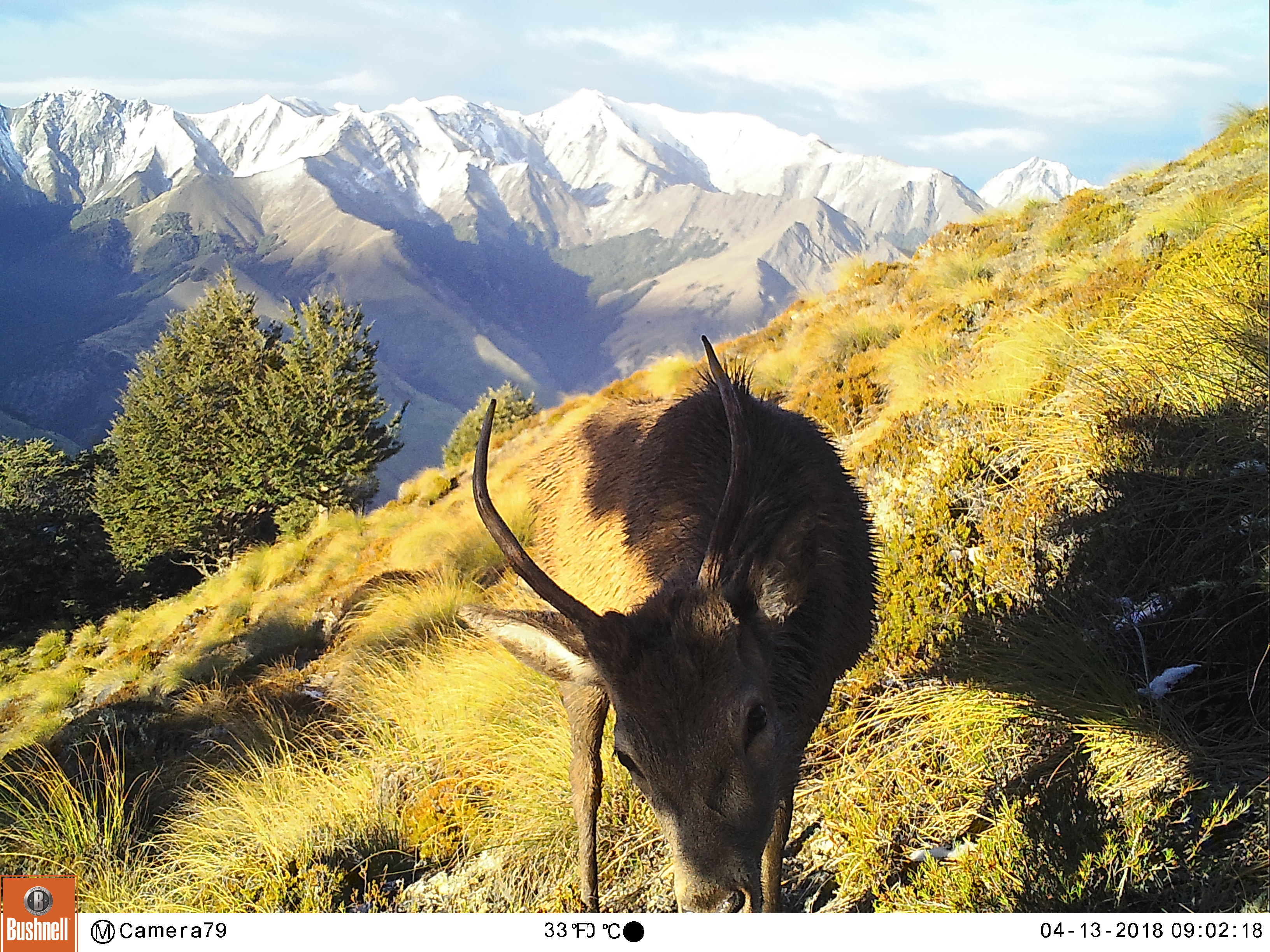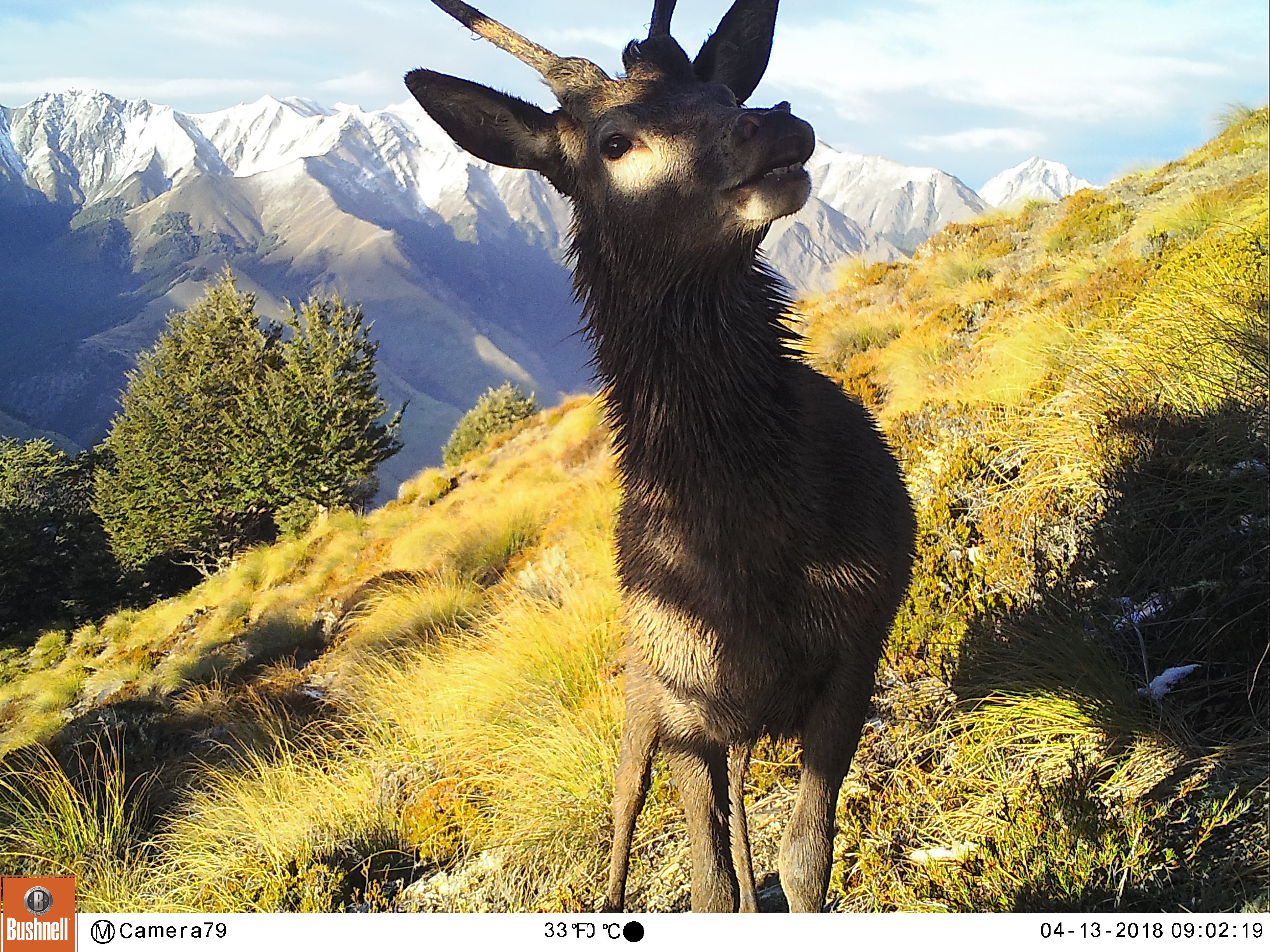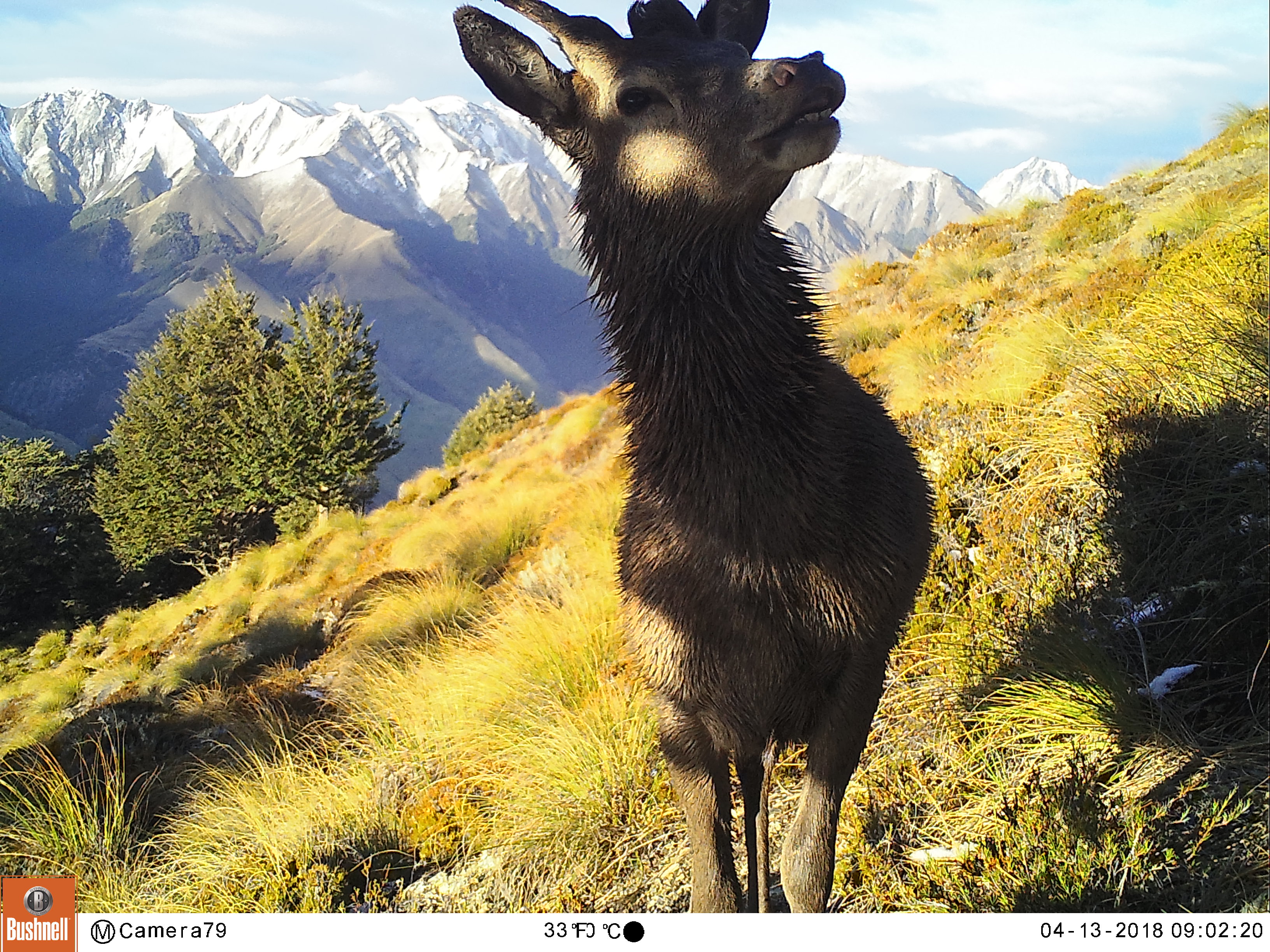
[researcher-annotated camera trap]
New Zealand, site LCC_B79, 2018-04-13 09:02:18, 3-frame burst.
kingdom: Animalia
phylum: Chordata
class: Mammalia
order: Artiodactyla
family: Cervidae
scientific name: Cervidae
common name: deer